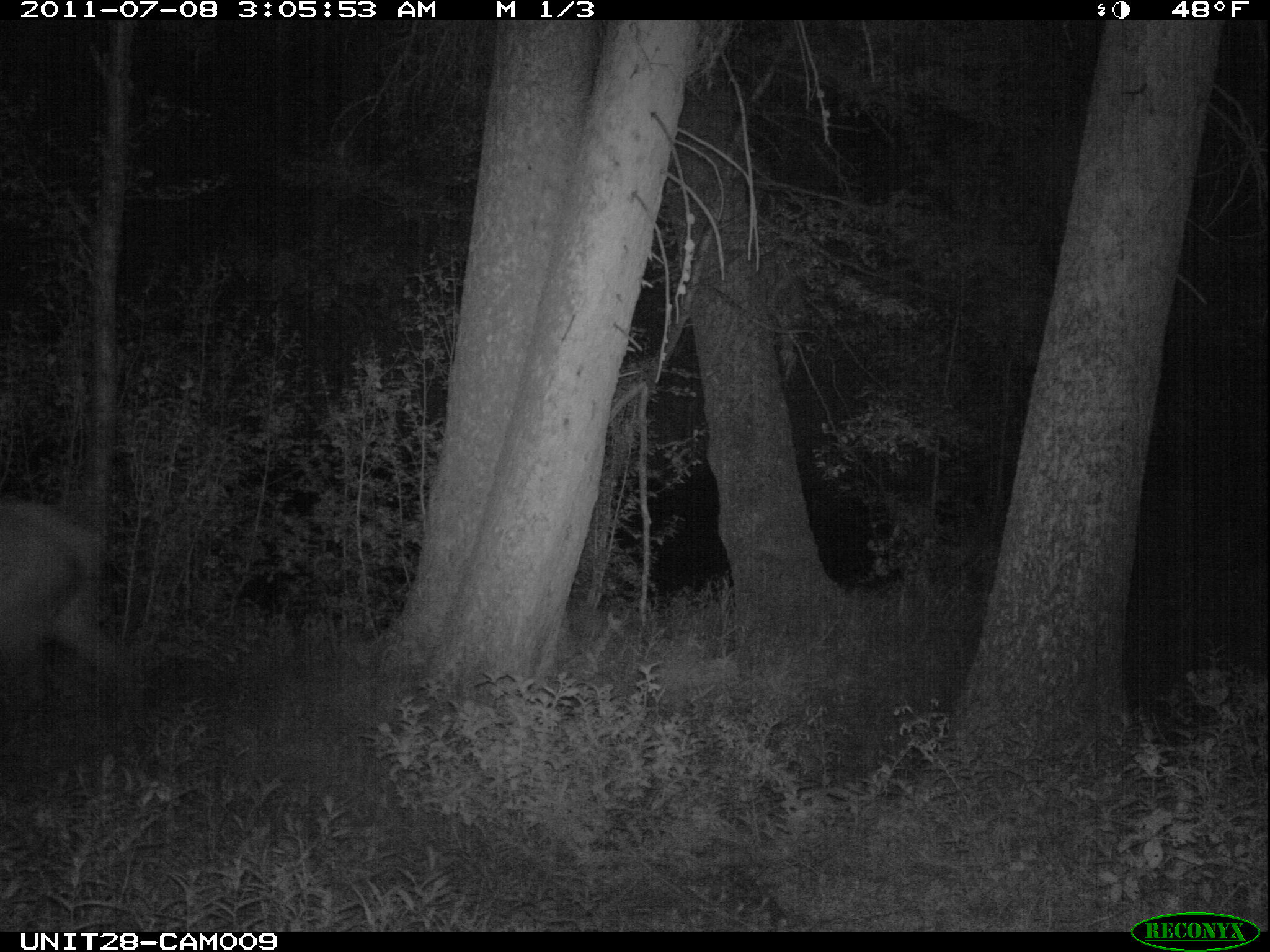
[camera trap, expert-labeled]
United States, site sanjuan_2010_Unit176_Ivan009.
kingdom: Animalia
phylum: Chordata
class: Mammalia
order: Artiodactyla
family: Cervidae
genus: Cervus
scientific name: Cervus elaphus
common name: red deer